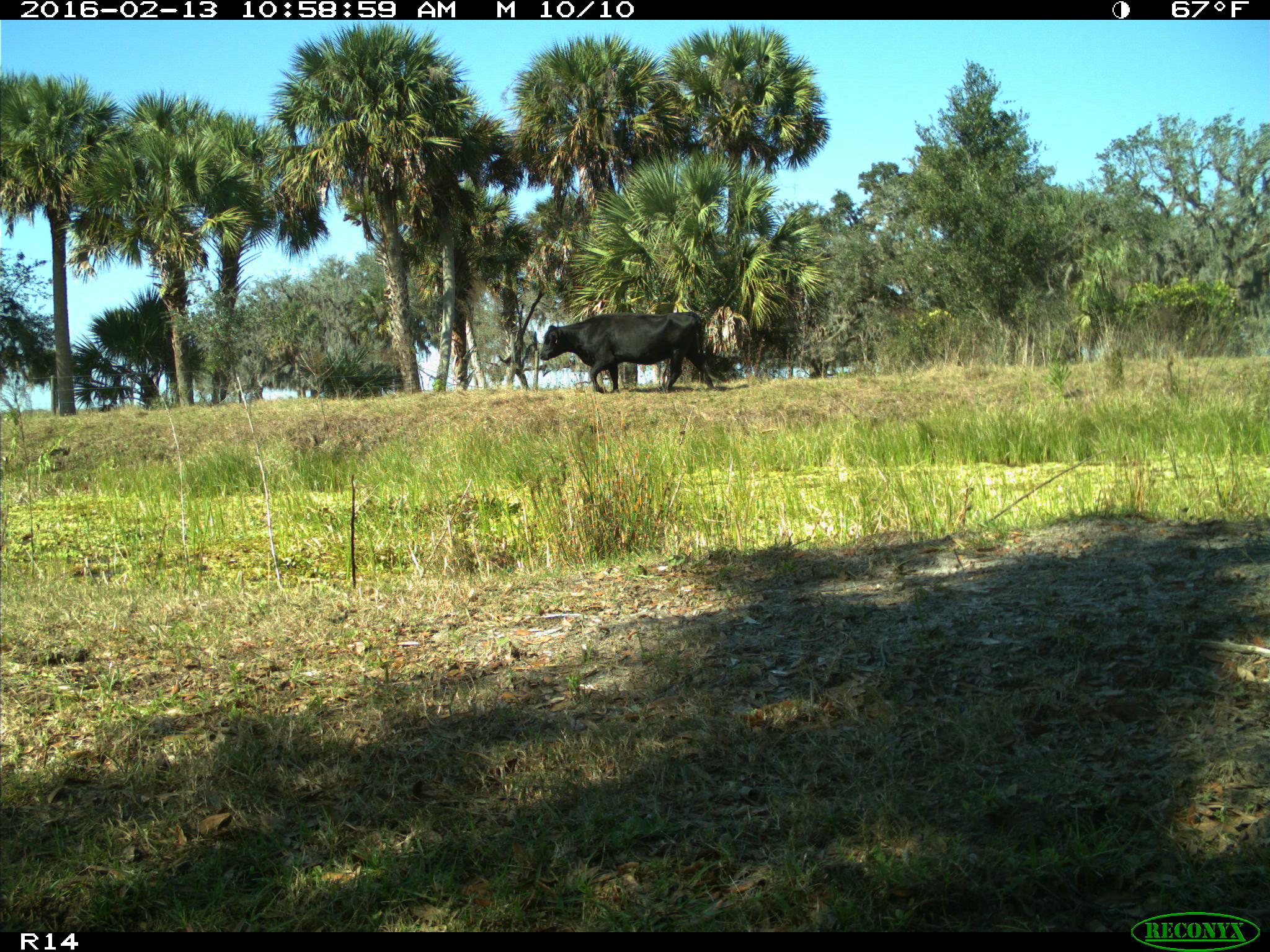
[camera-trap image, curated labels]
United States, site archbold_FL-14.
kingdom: Animalia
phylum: Chordata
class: Mammalia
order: Artiodactyla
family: Bovidae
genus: Bos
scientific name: Bos taurus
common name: domestic cow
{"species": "Bos taurus (domestic cow)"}